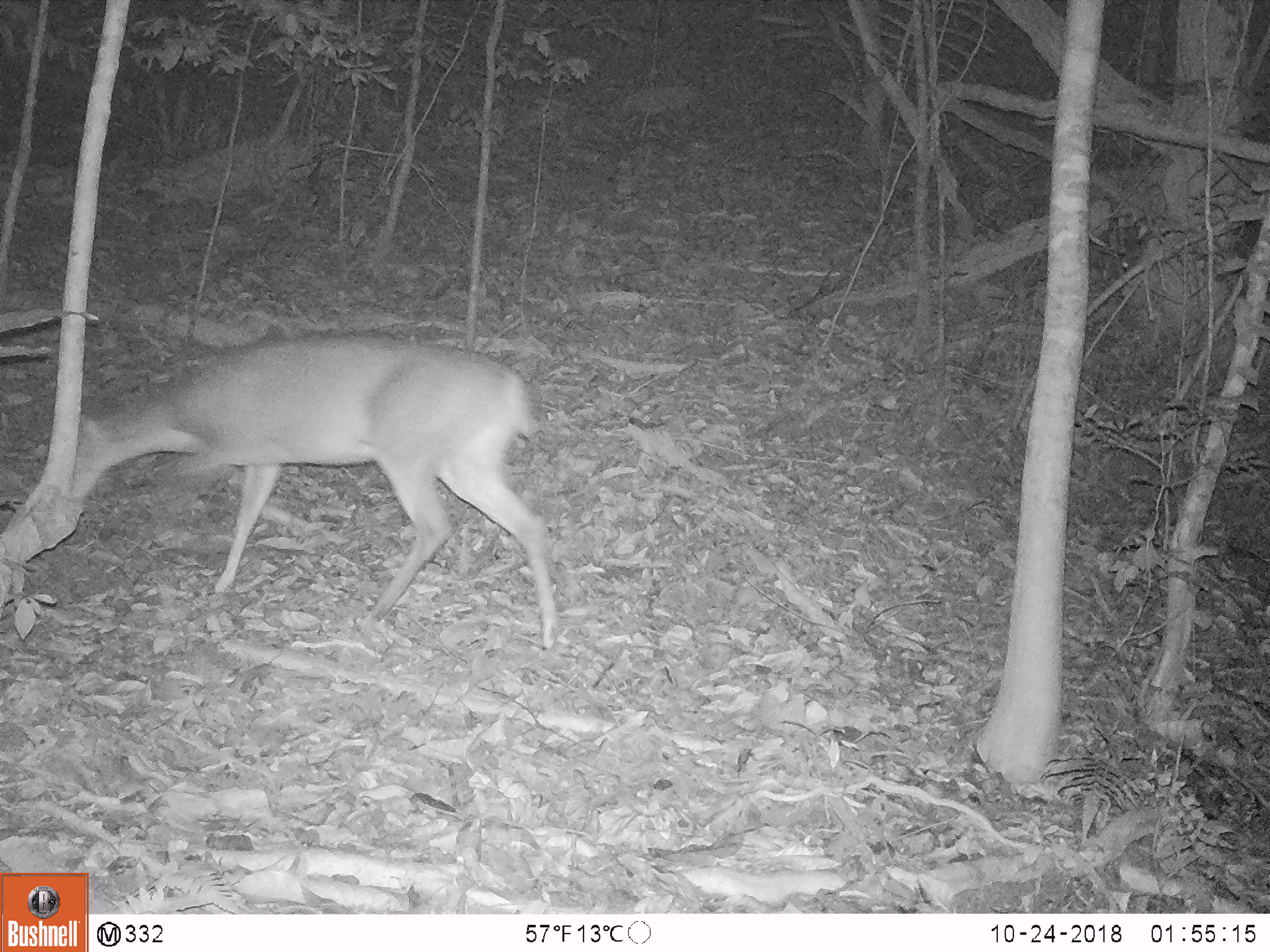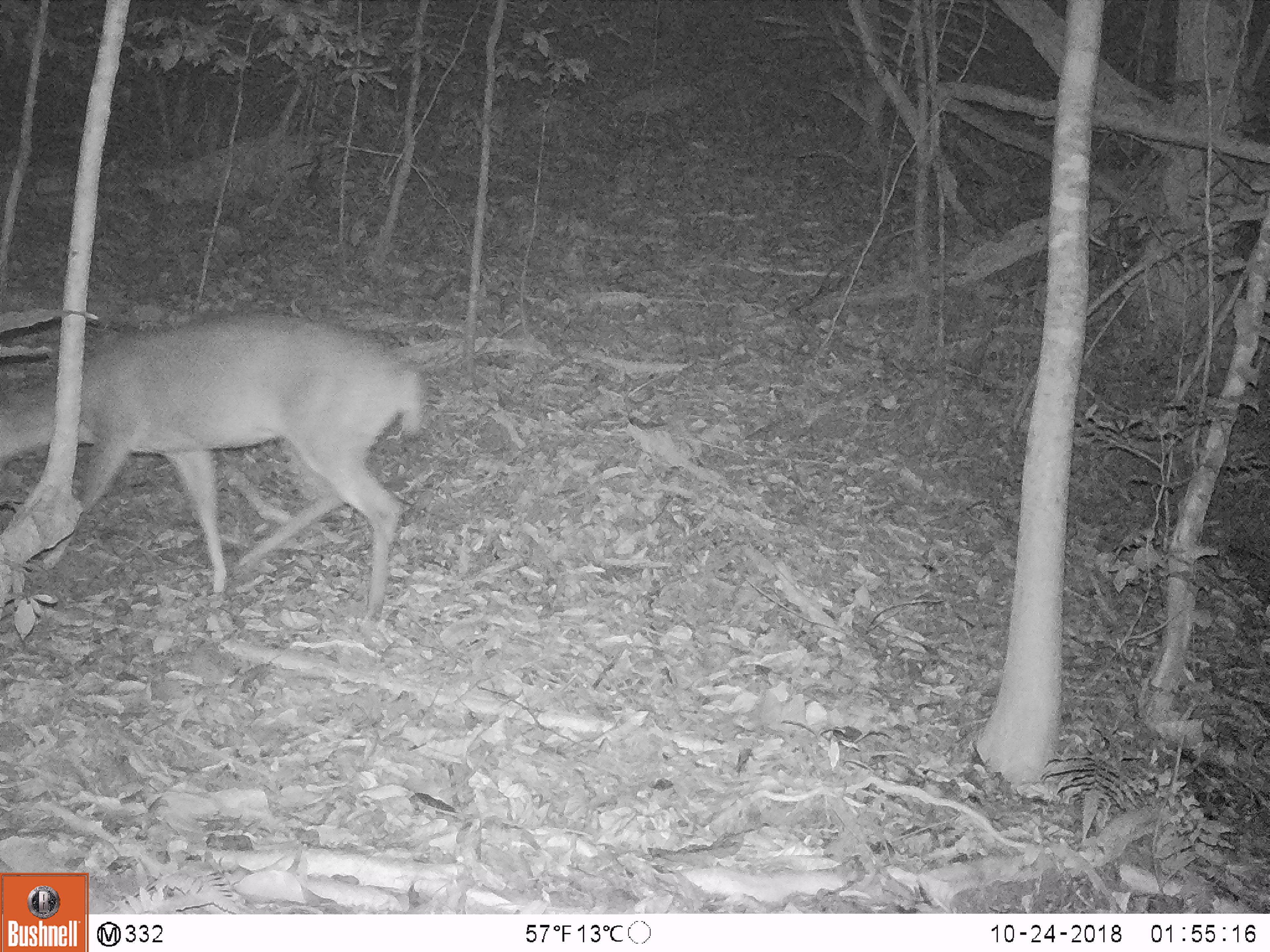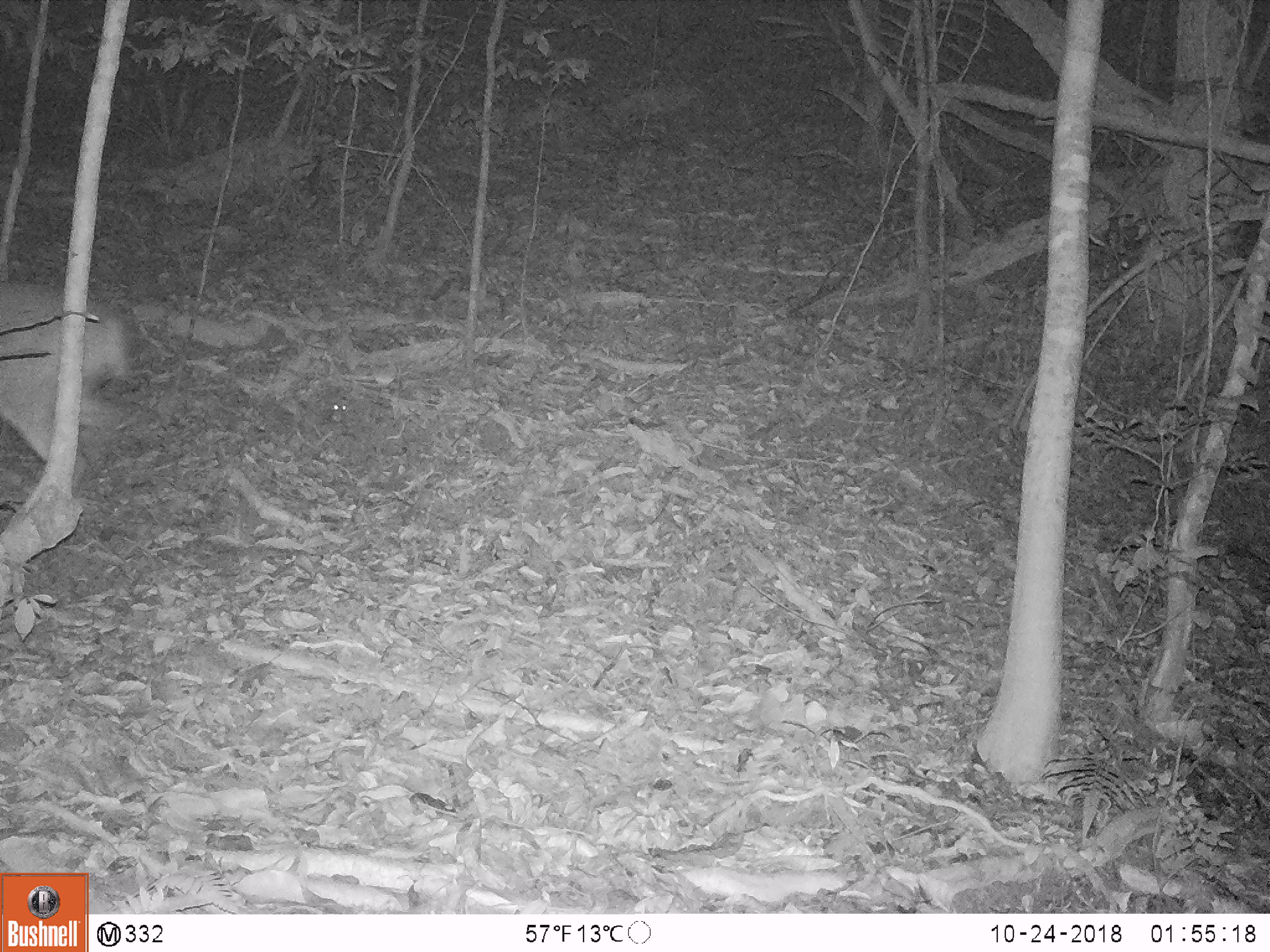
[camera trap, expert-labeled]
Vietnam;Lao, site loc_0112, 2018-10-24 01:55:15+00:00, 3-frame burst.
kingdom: Animalia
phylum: Chordata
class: Mammalia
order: Artiodactyla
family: Cervidae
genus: Muntiacus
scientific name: Muntiacus vuquangensis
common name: large-antlered muntjac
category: large antlered muntjac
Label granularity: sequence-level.